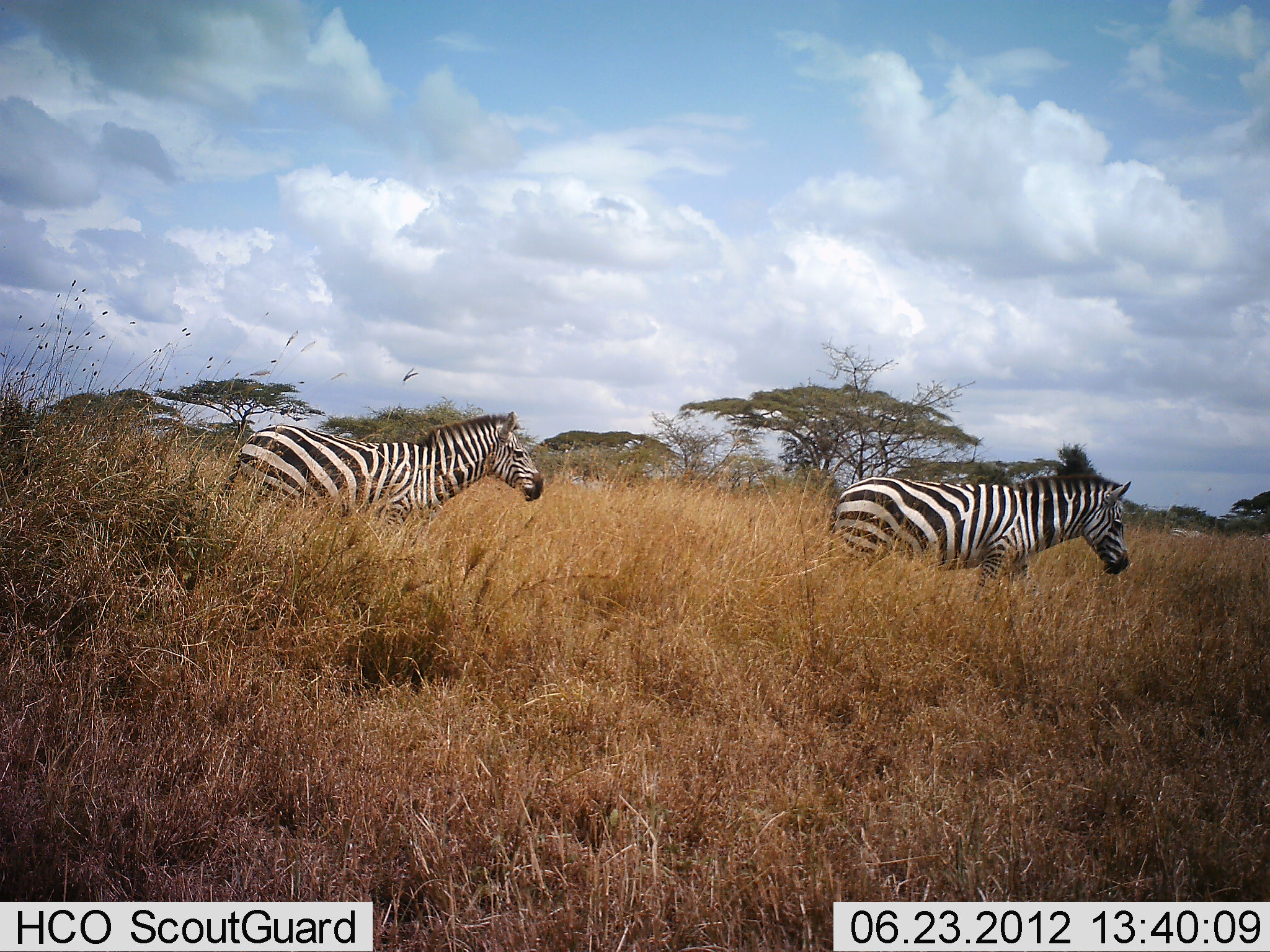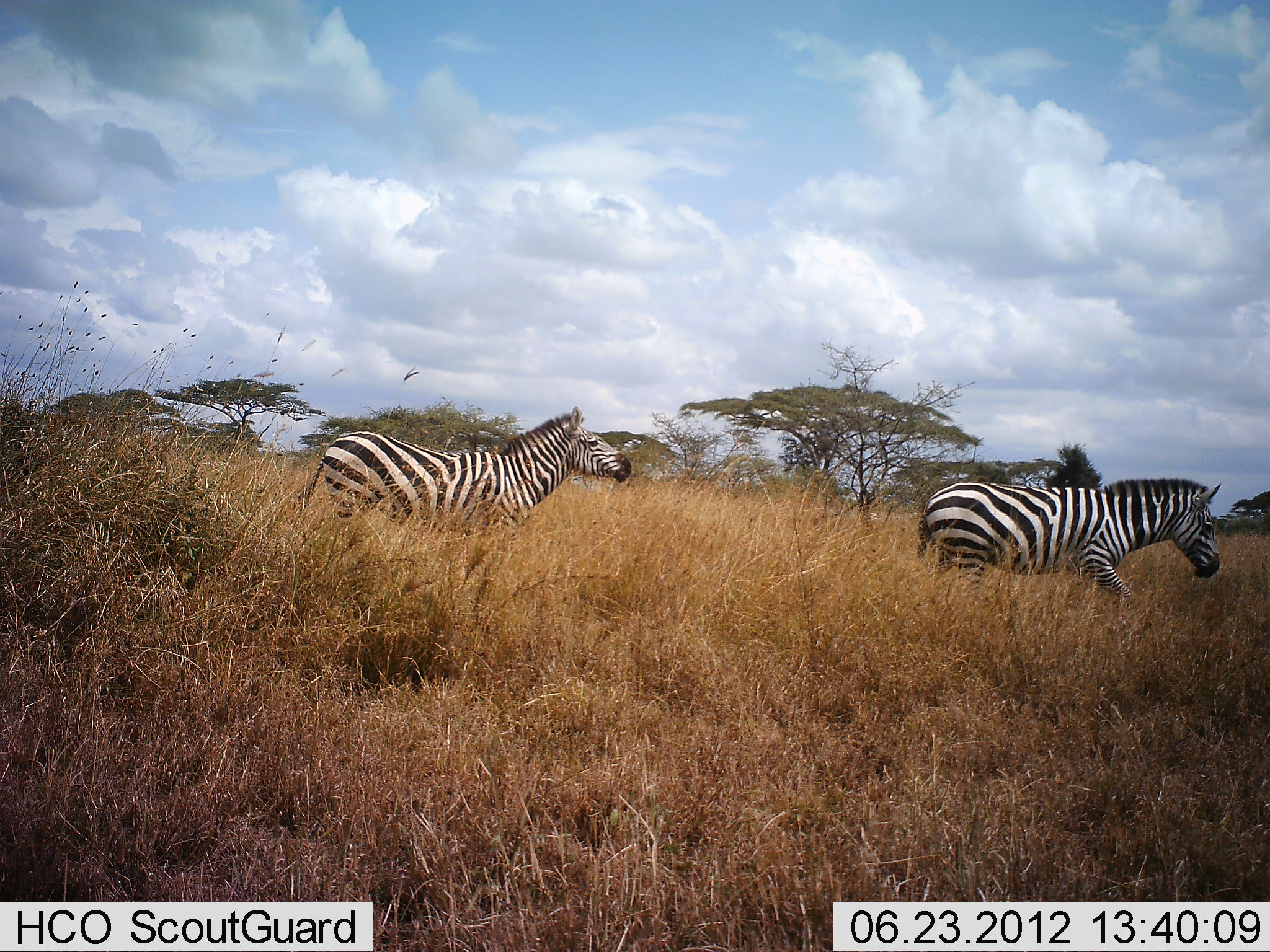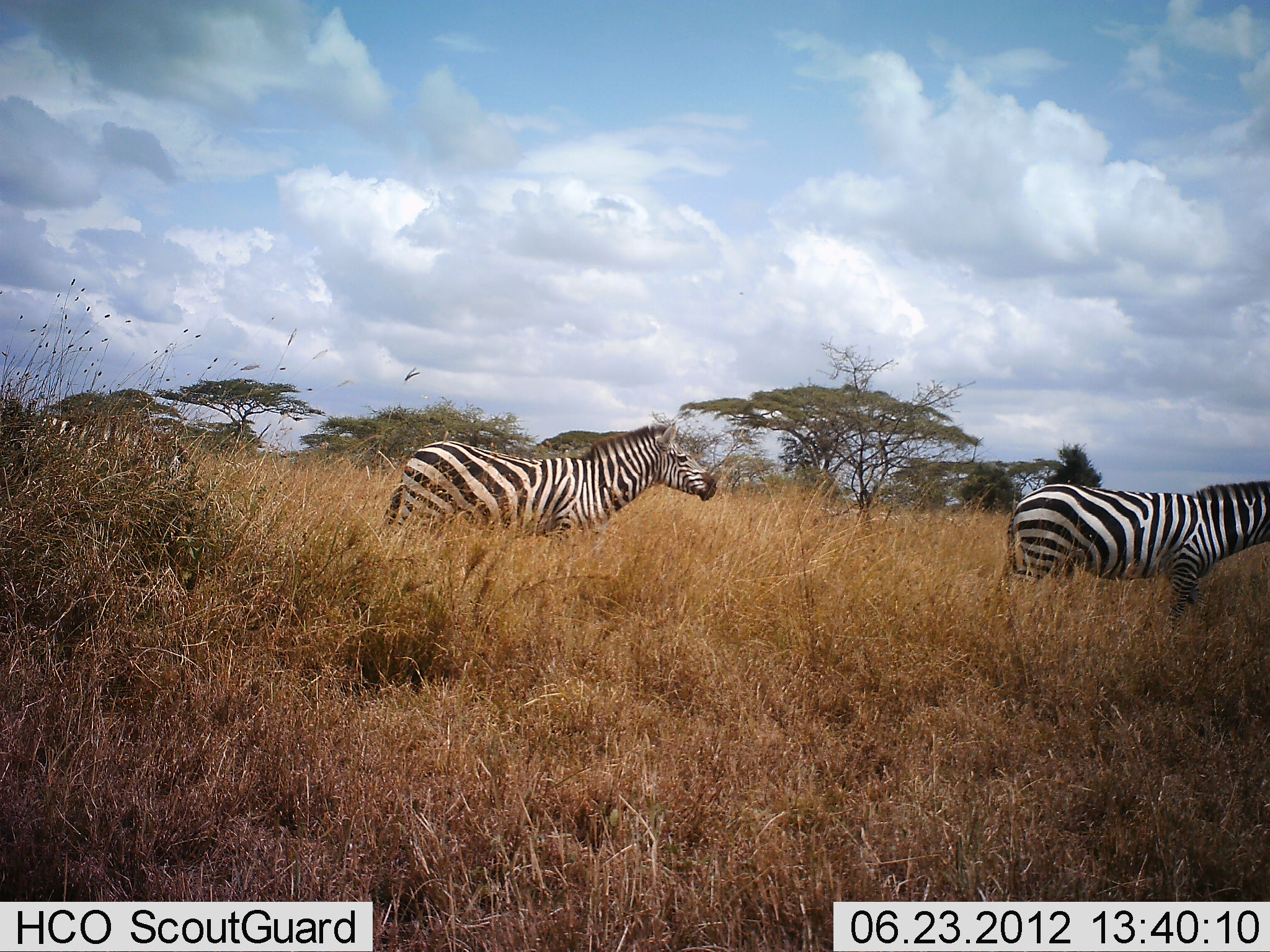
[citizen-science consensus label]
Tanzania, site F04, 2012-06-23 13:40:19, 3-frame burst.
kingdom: Animalia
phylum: Chordata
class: Mammalia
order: Perissodactyla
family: Equidae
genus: Equus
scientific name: Equus quagga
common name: plains zebra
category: zebra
Zebra (plains zebra) (Equus quagga), count 3. Behavior (volunteer vote fractions): standing 0%, resting 0%, moving 100%, interacting 0%. Young present (vote fraction): 0%. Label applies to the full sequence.